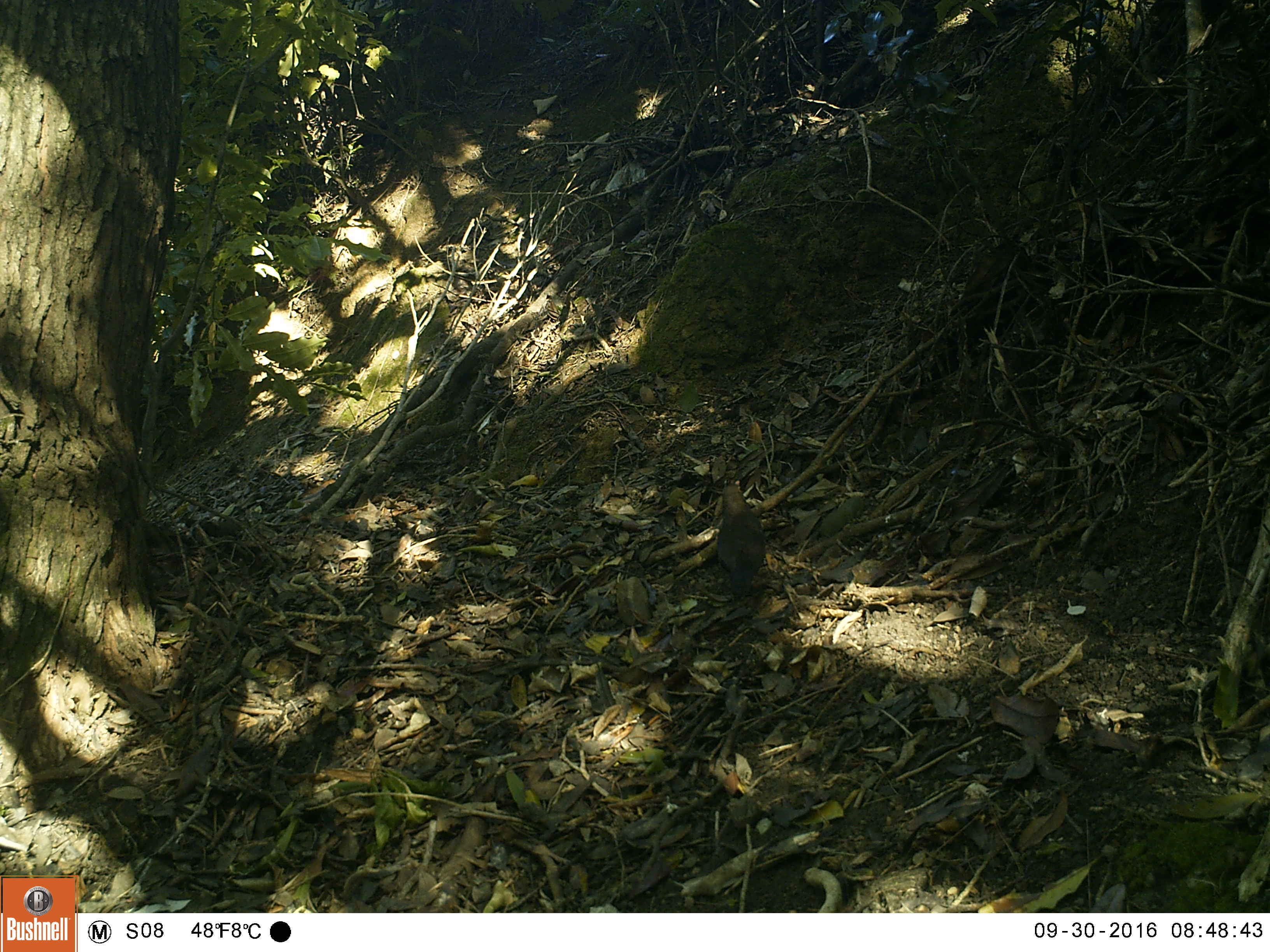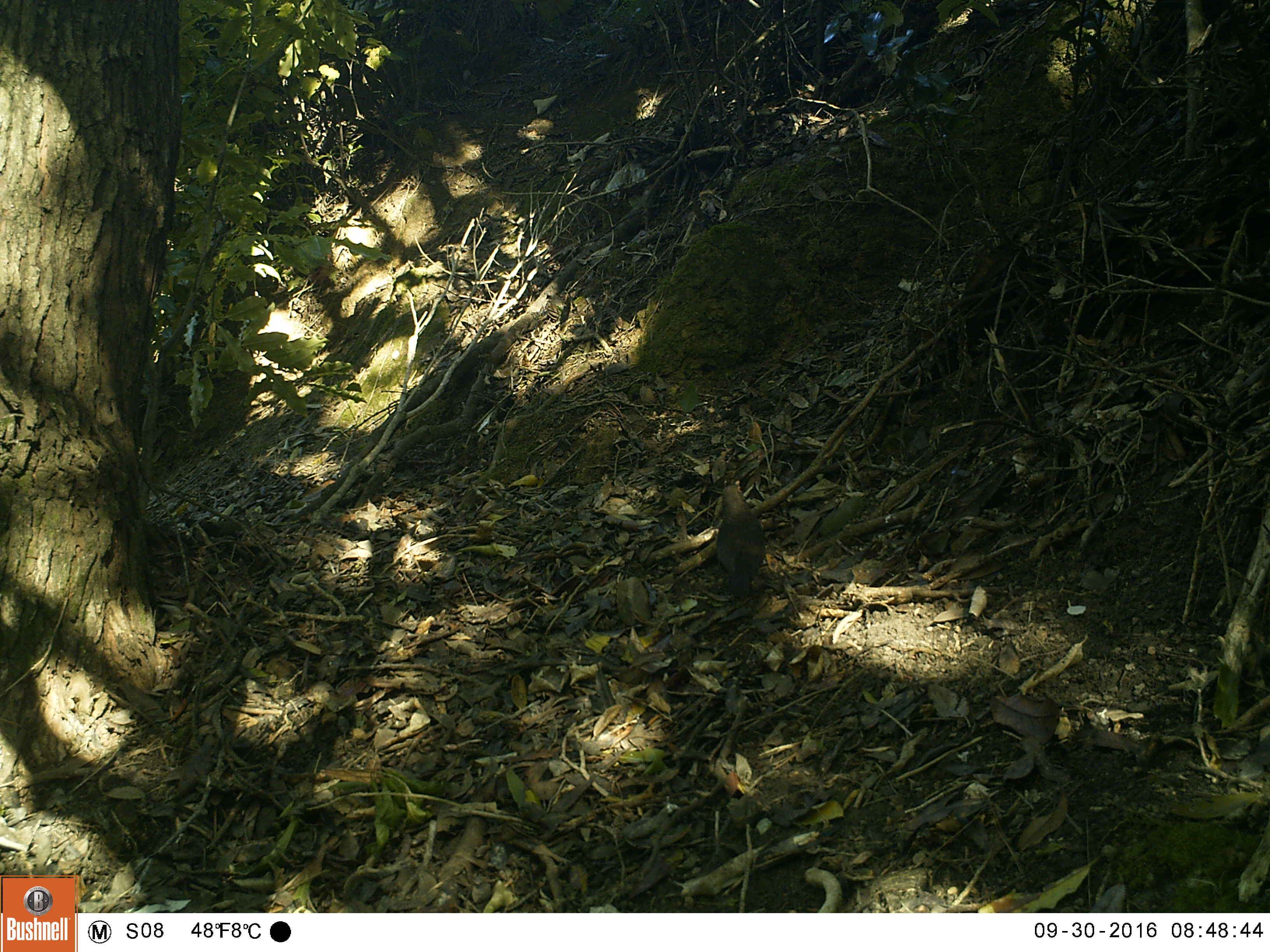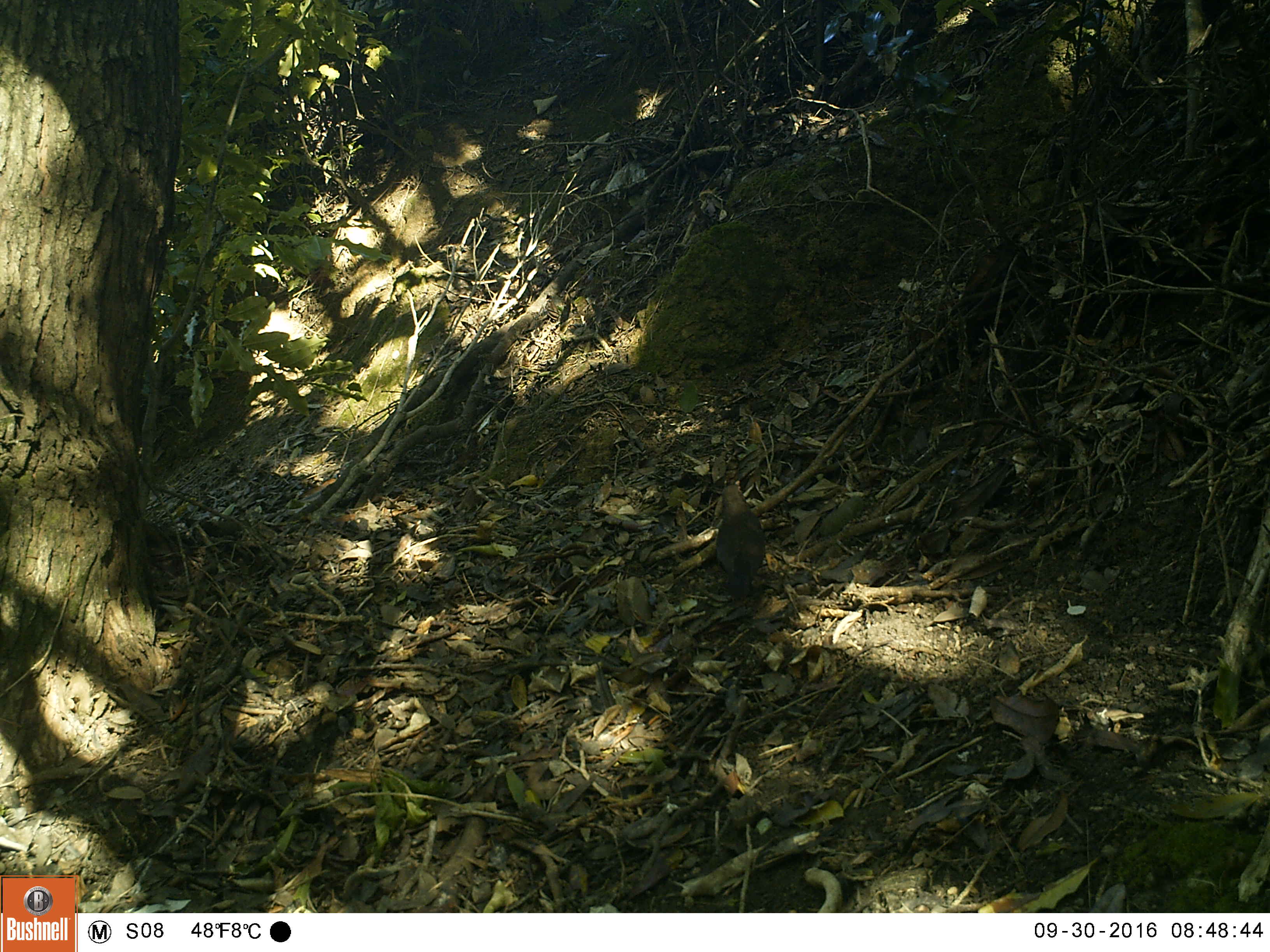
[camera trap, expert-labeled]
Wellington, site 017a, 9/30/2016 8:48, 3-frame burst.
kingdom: Animalia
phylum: Chordata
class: Aves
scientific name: Aves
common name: bird